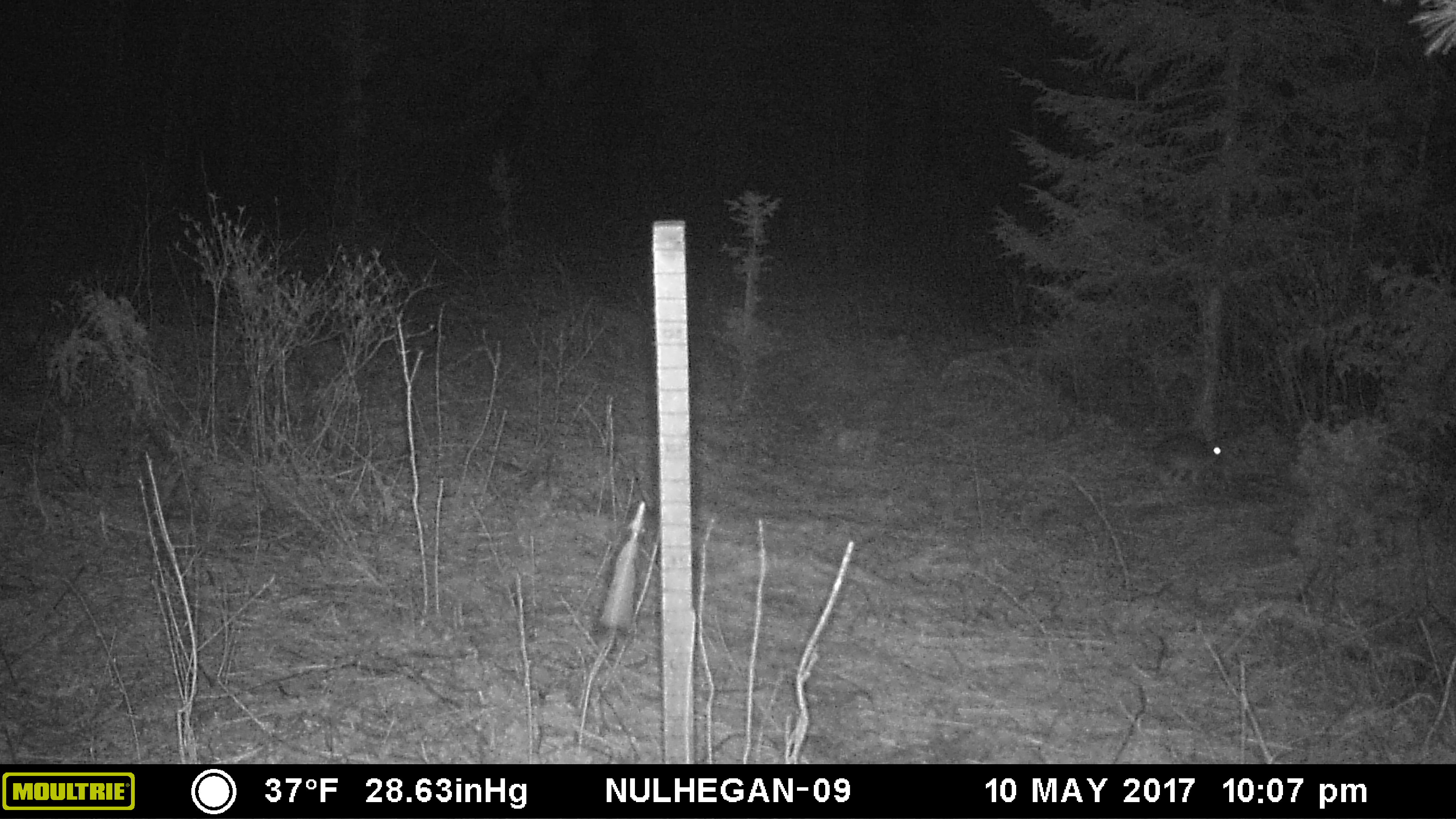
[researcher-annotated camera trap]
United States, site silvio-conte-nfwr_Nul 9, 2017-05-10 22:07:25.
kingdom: Animalia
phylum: Chordata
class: Mammalia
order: Lagomorpha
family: Leporidae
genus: Lepus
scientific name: Lepus americanus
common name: snowshoe hare